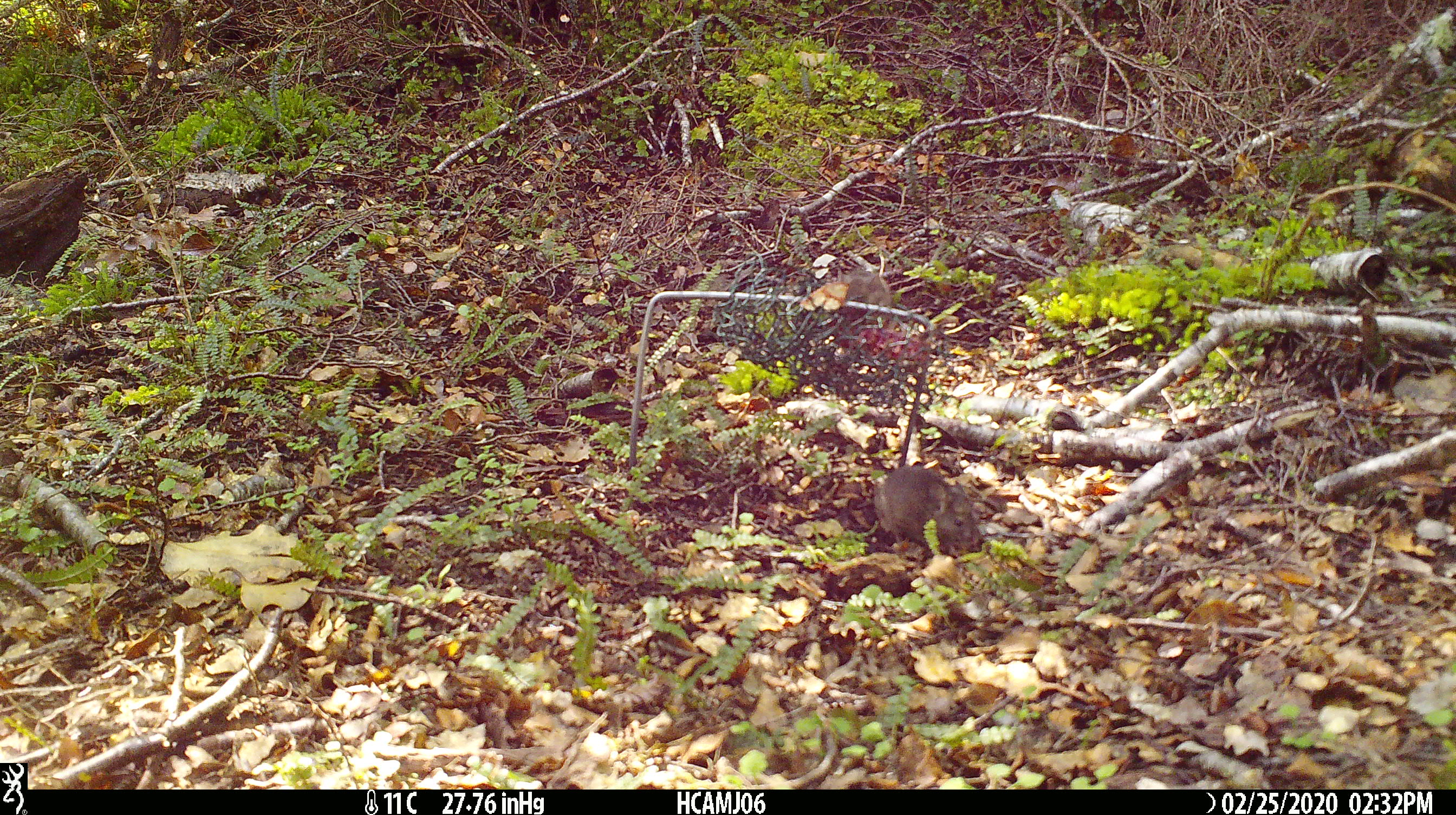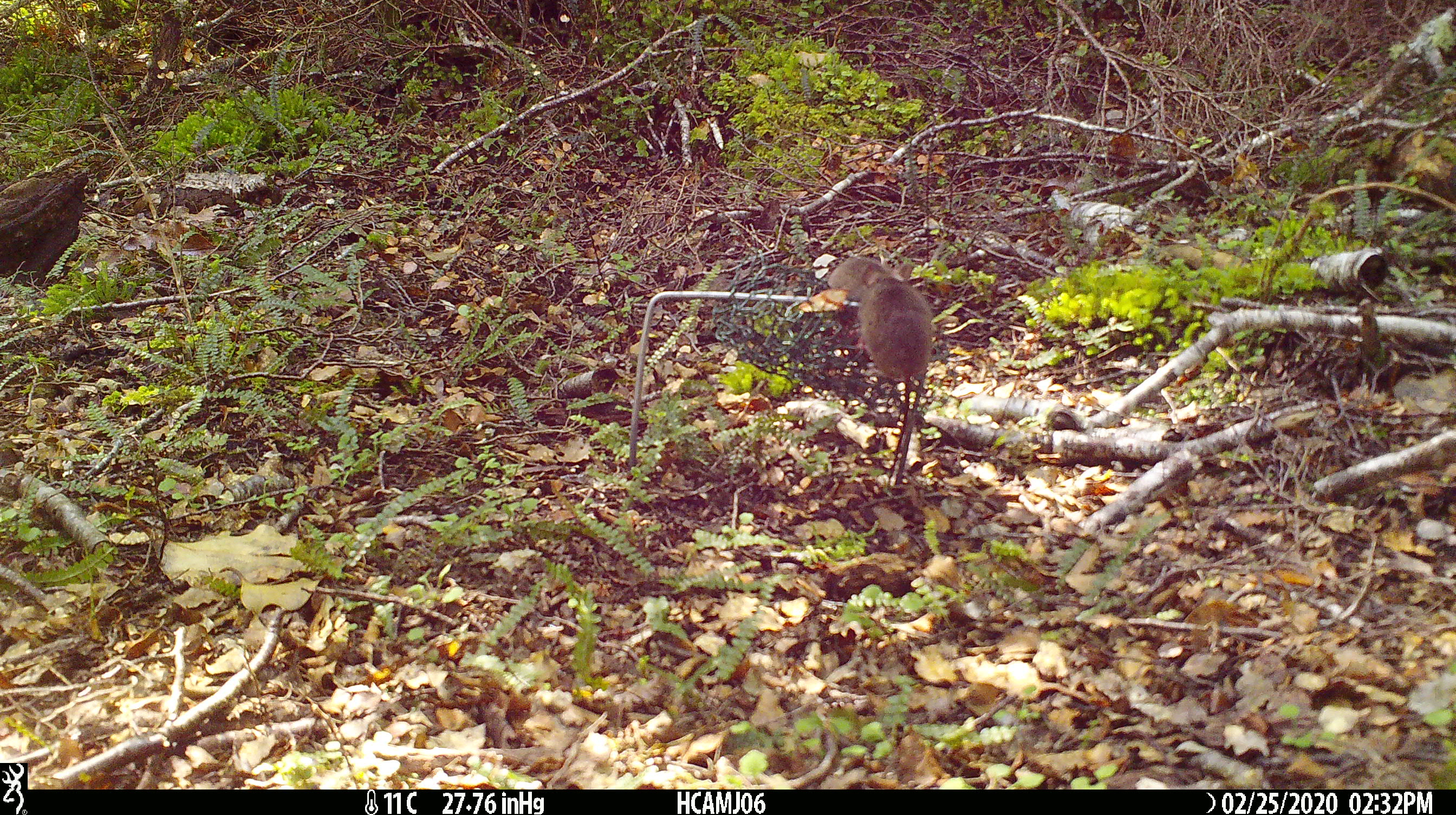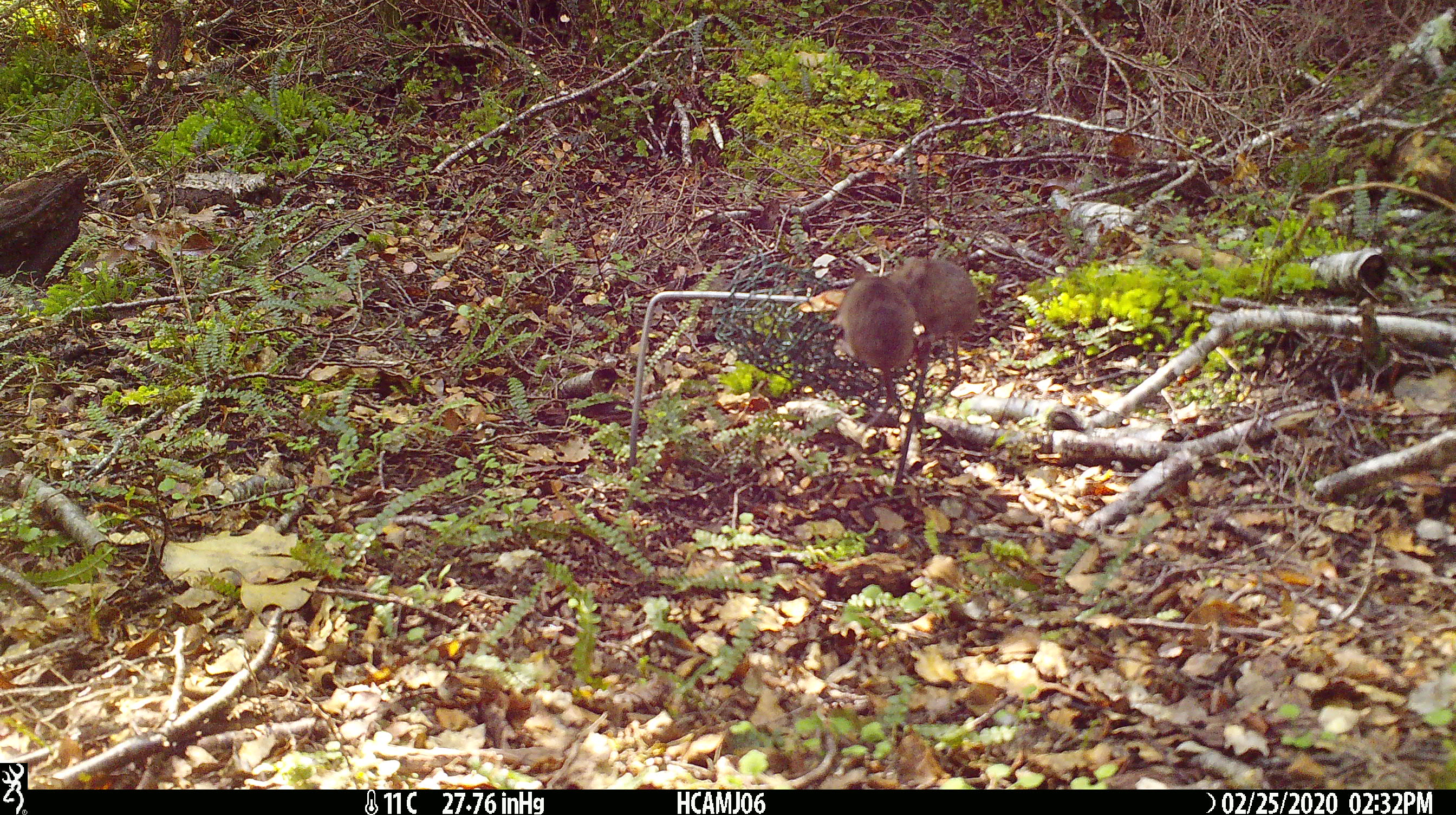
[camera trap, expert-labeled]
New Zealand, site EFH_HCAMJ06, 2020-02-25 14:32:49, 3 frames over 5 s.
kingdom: Animalia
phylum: Chordata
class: Mammalia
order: Rodentia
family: Muridae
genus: Mus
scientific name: Mus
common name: mouse